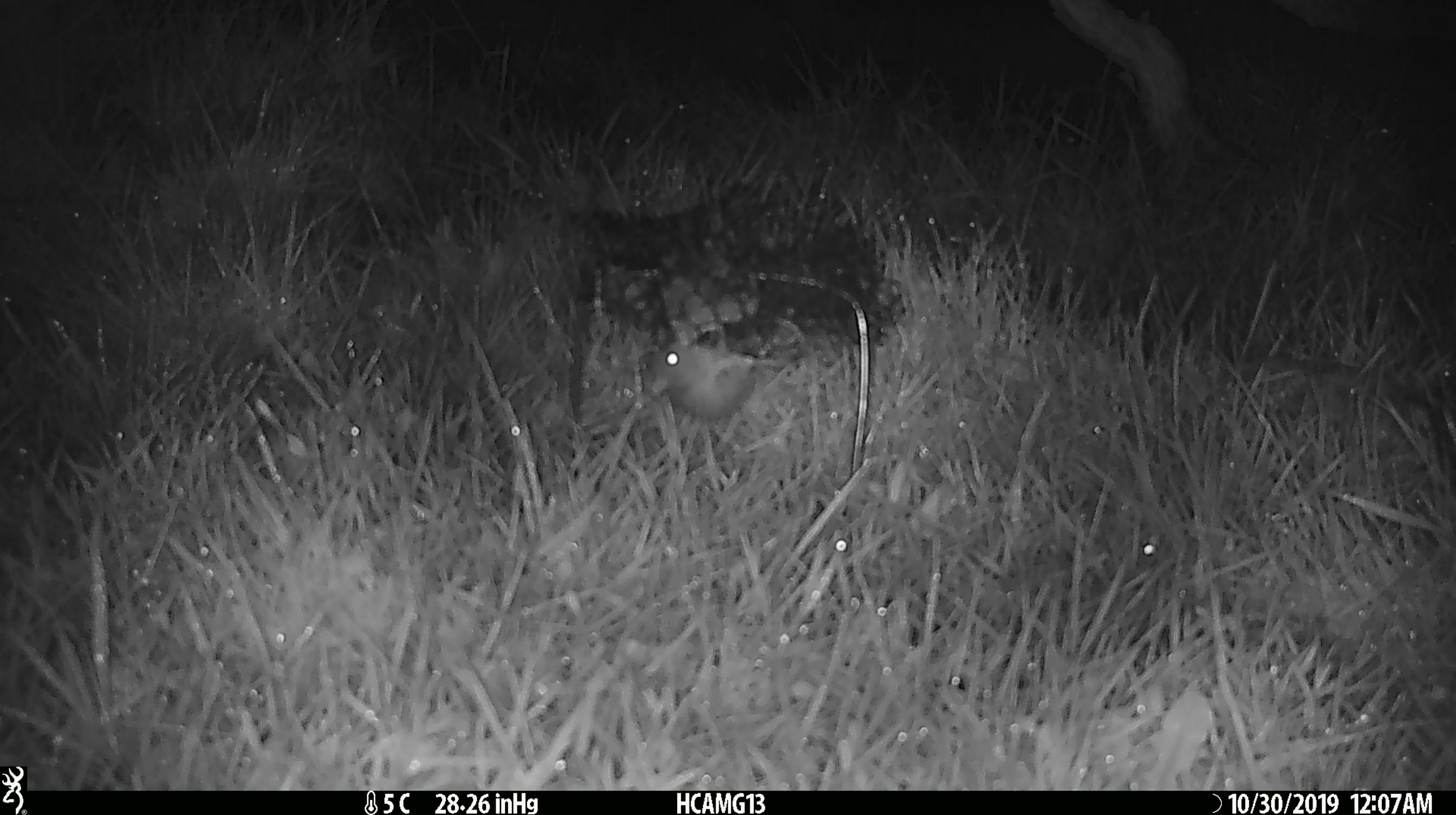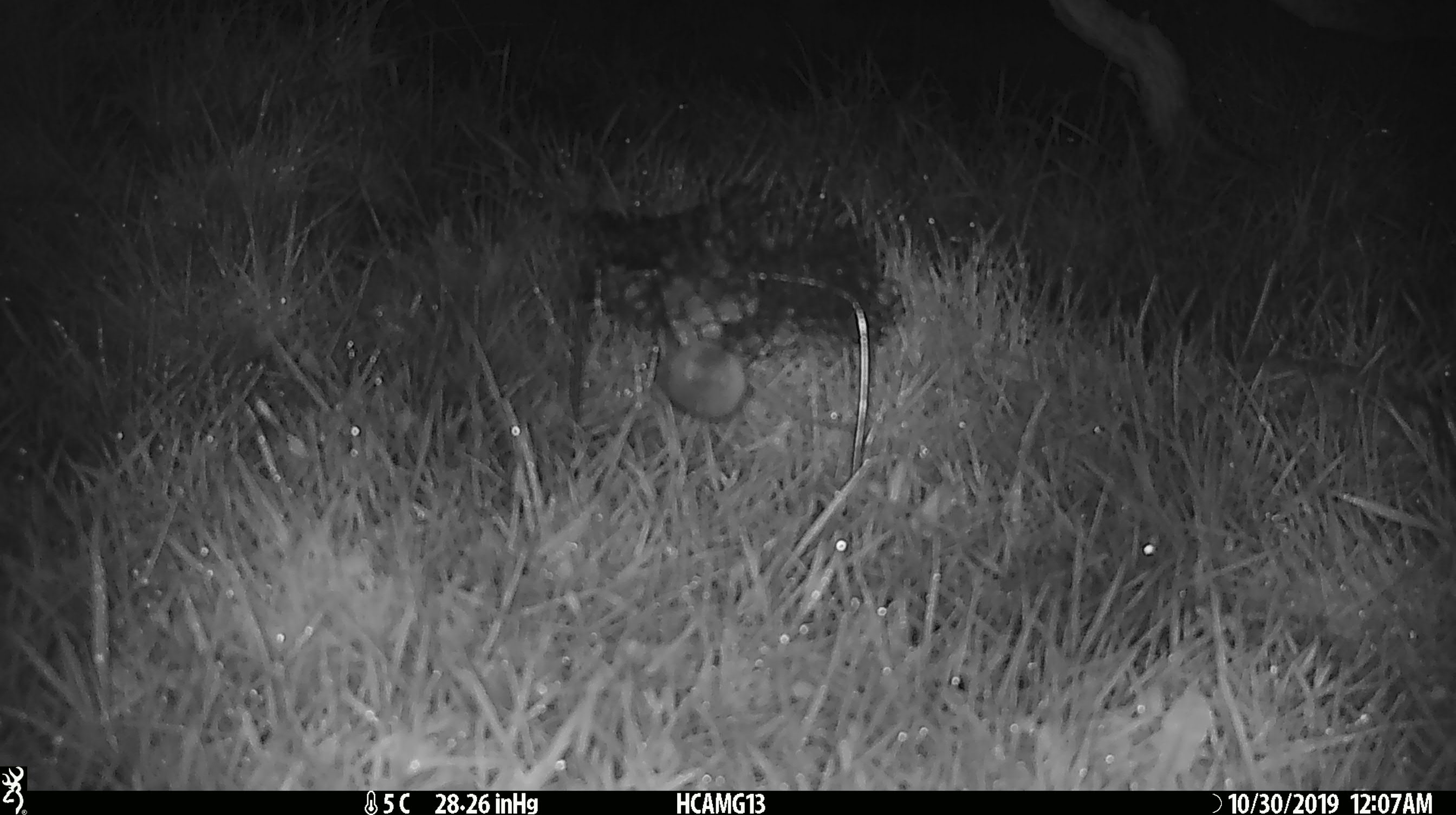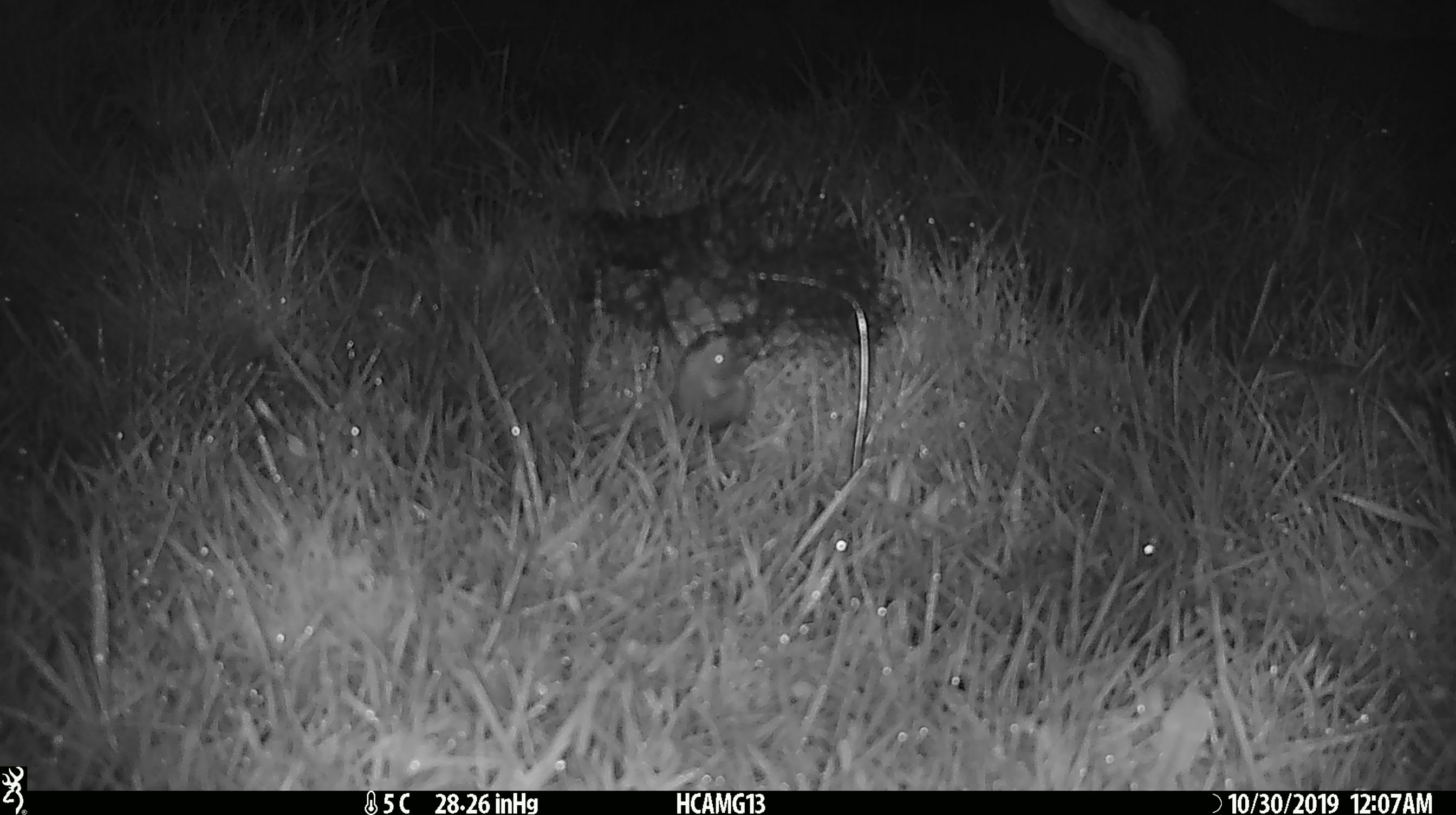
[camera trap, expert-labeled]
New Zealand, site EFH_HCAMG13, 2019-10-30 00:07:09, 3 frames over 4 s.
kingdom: Animalia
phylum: Chordata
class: Mammalia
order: Rodentia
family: Muridae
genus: Mus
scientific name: Mus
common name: mouse